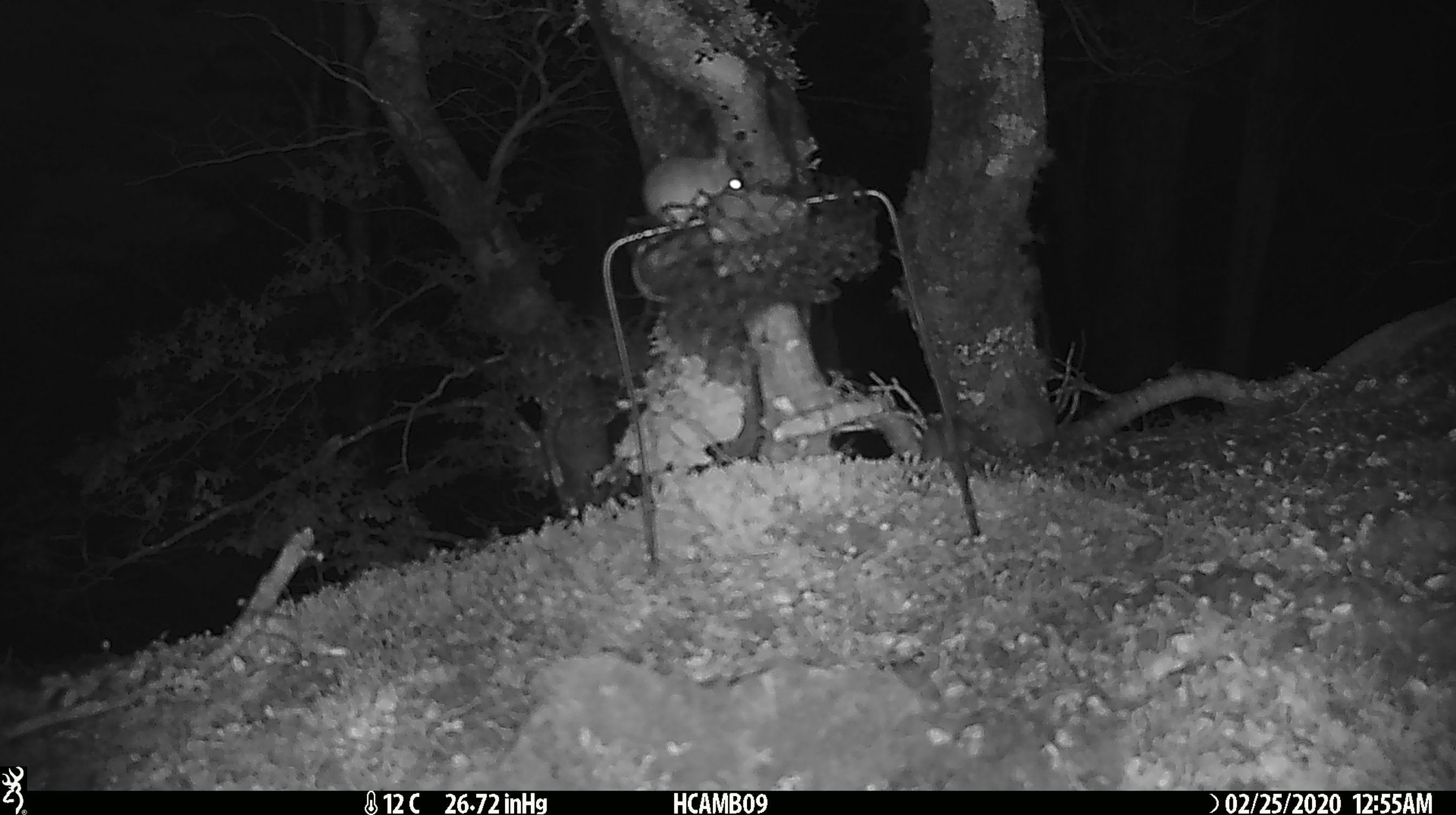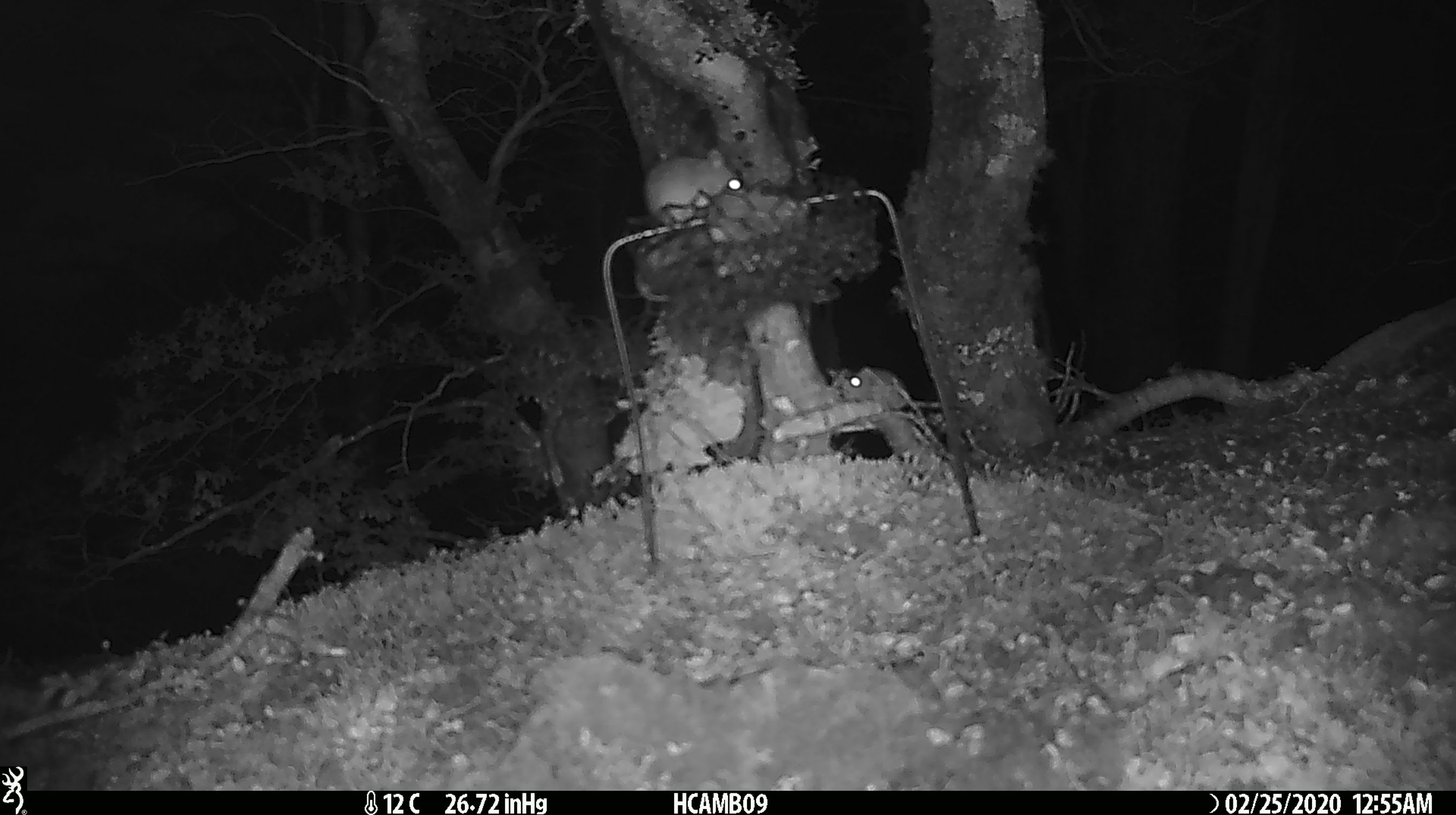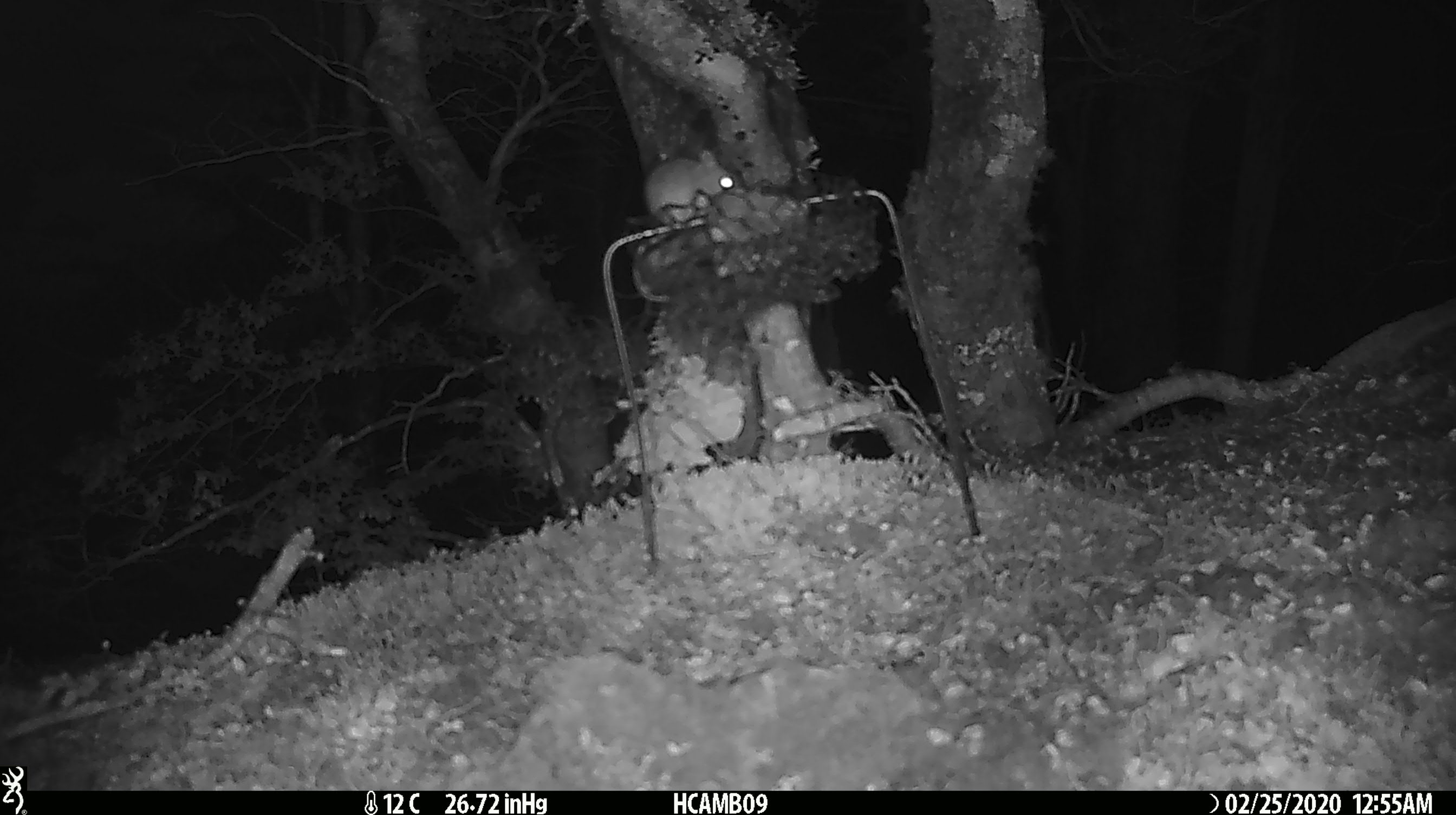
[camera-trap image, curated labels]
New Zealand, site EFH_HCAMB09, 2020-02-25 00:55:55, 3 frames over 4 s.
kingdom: Animalia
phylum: Chordata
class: Mammalia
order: Rodentia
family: Muridae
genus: Mus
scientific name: Mus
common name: mouse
Mouse (Mus).